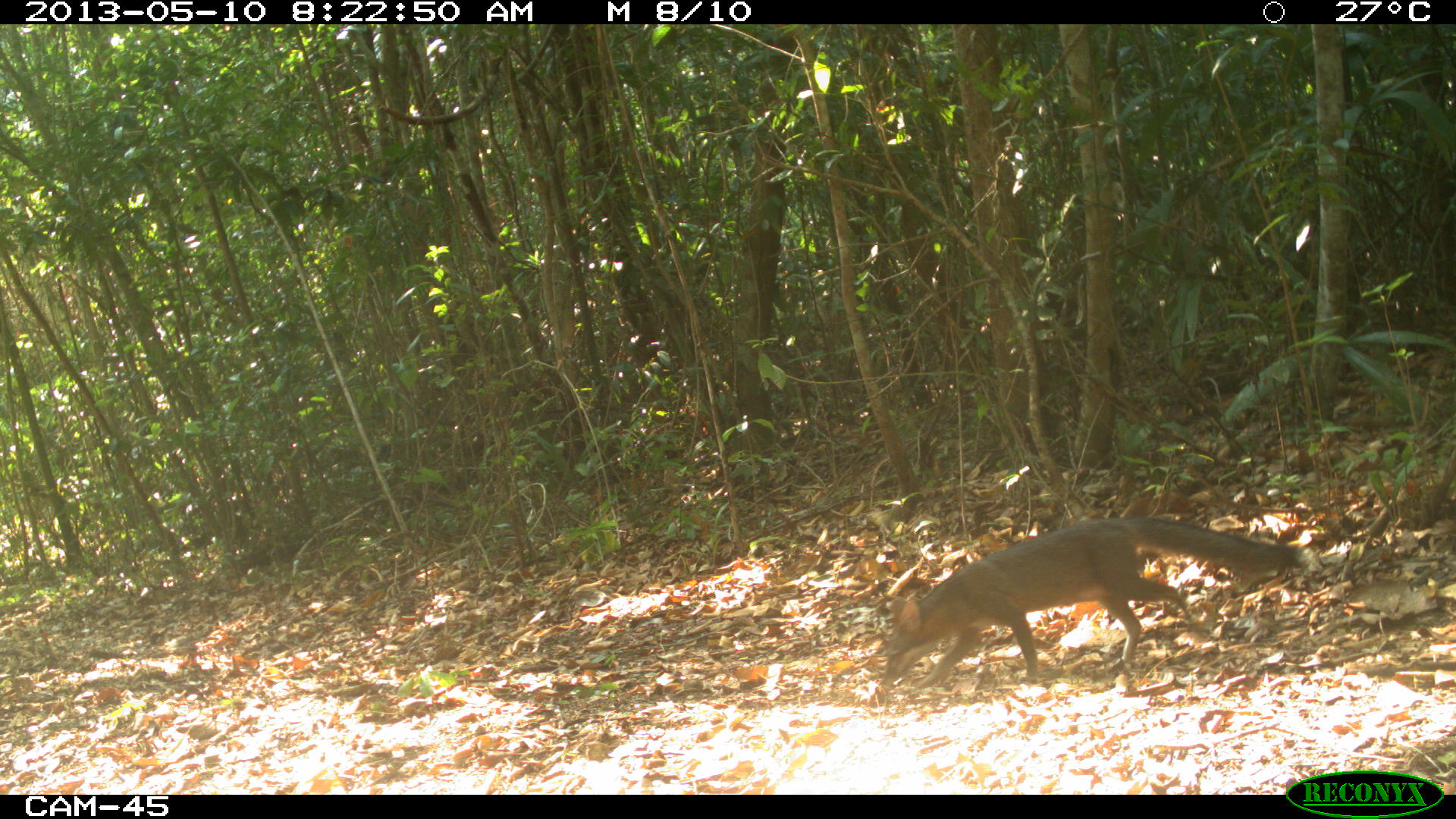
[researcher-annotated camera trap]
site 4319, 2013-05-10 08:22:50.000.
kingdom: Animalia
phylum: Chordata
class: Mammalia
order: Carnivora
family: Canidae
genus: Urocyon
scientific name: Urocyon cinereoargenteus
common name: gray fox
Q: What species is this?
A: Urocyon cinereoargenteus (gray fox).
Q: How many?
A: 1.